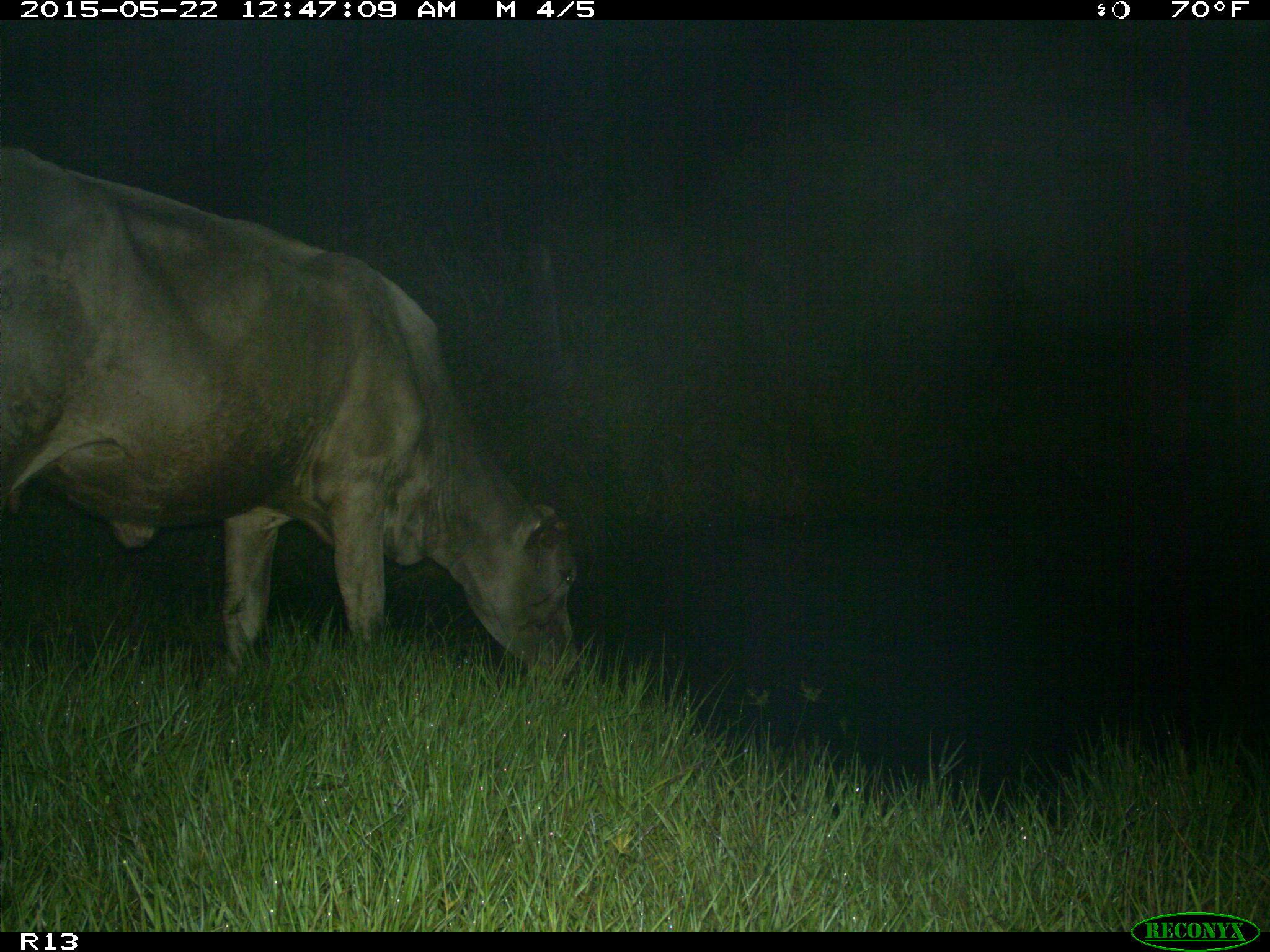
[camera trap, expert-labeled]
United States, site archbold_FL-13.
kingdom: Animalia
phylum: Chordata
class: Mammalia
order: Artiodactyla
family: Bovidae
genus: Bos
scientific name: Bos taurus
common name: domestic cow